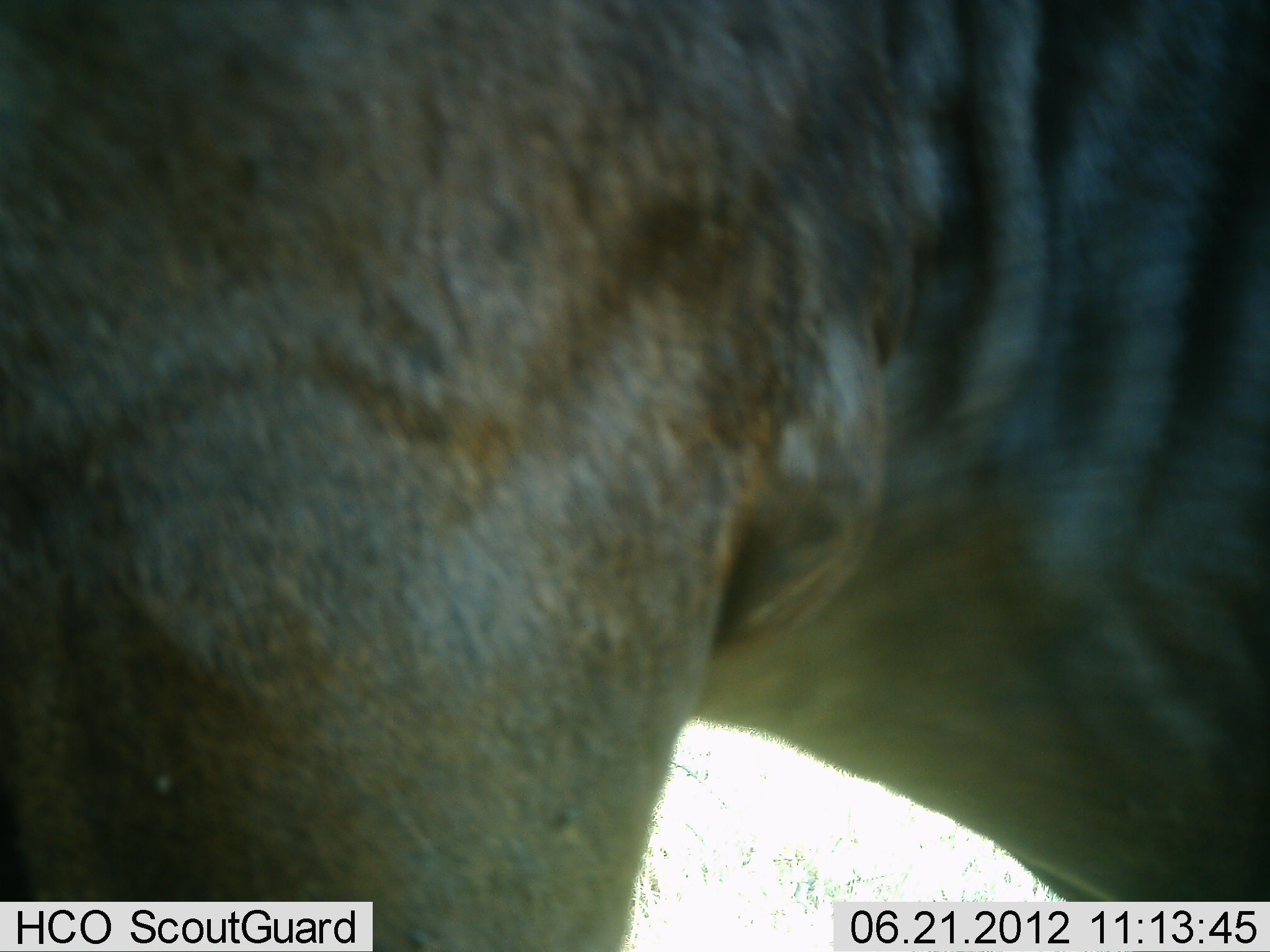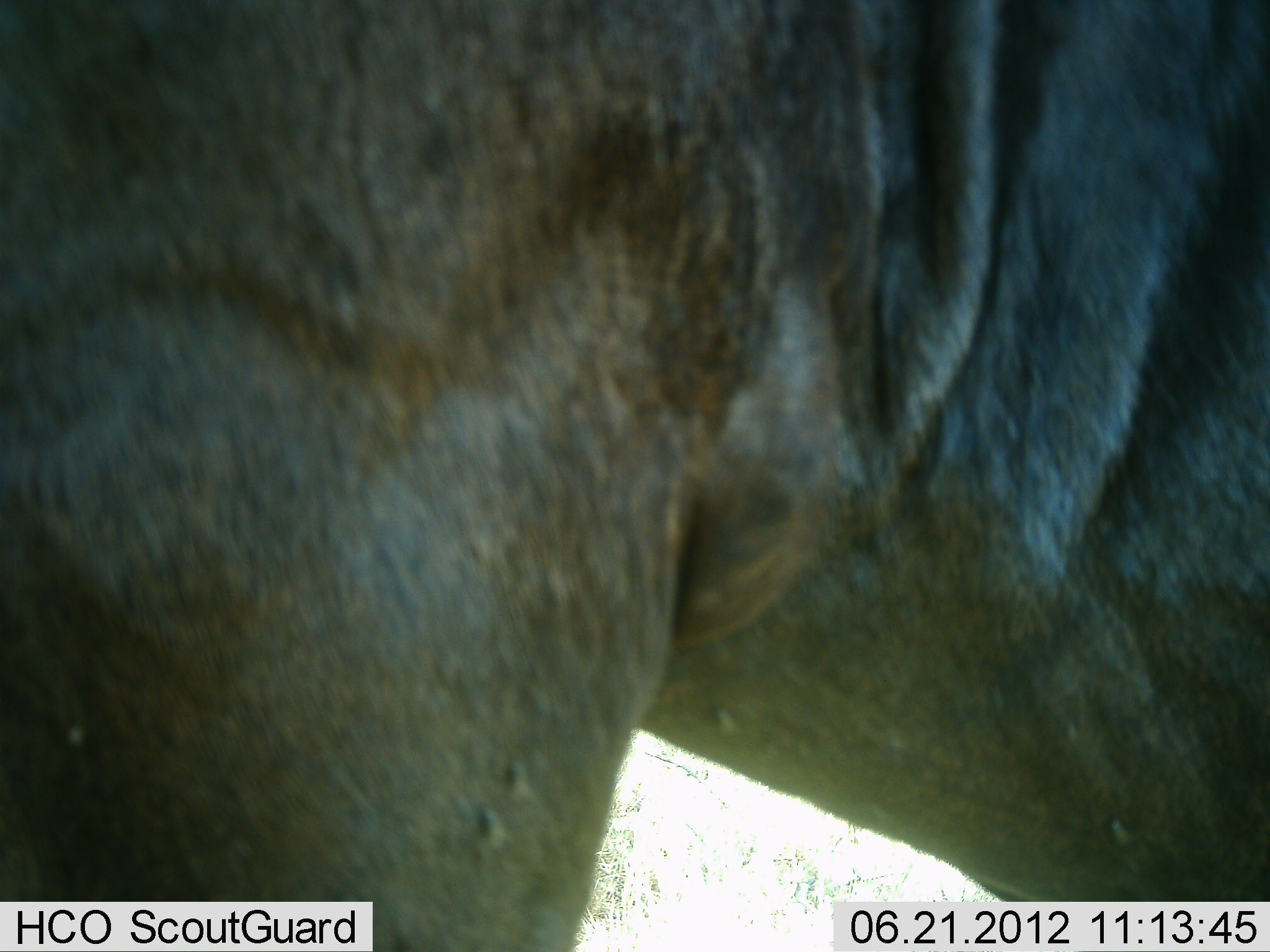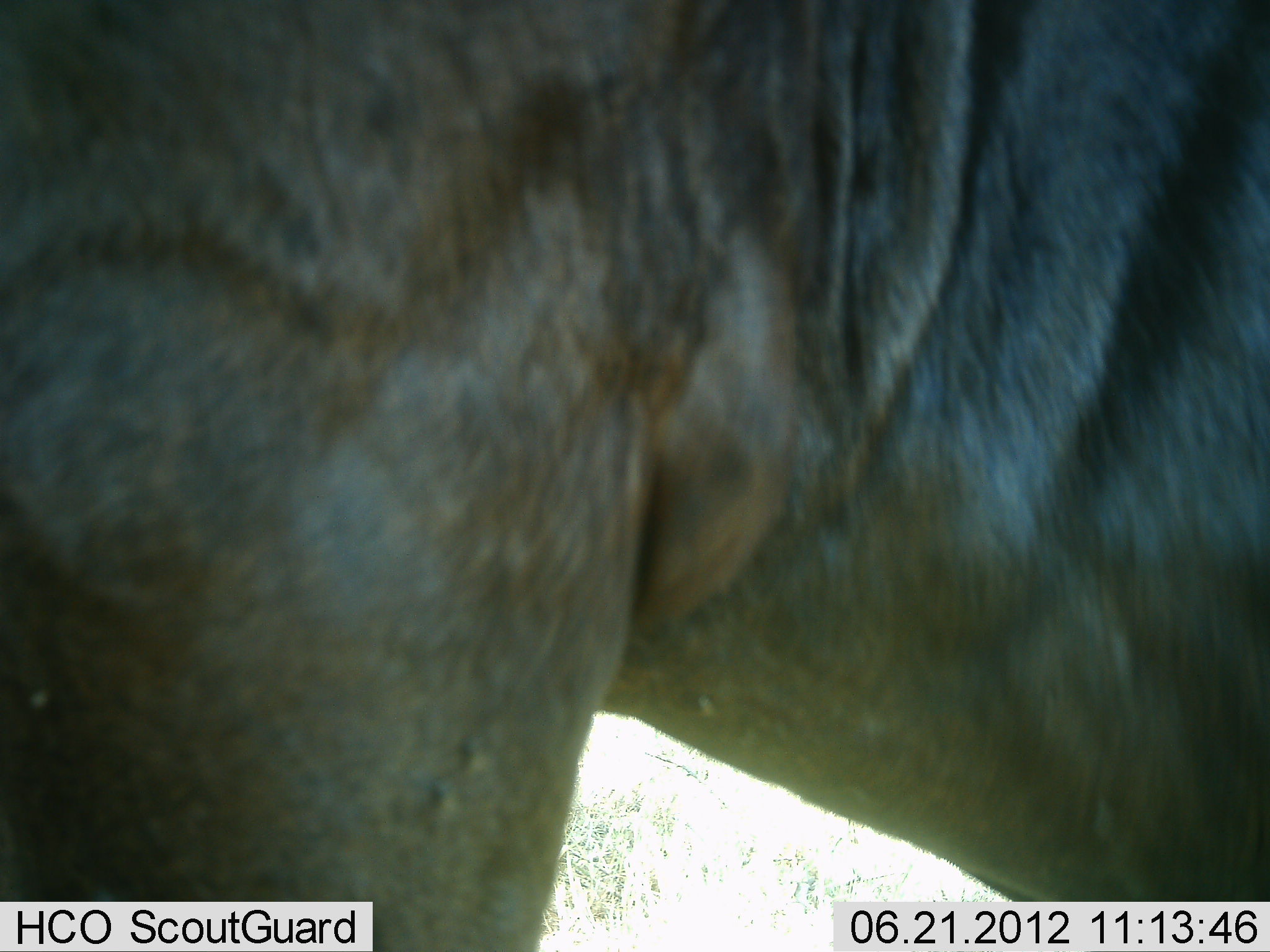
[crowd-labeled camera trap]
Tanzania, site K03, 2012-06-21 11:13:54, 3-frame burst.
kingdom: Animalia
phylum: Chordata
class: Mammalia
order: Artiodactyla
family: Bovidae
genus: Connochaetes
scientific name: Connochaetes taurinus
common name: blue wildebeest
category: wildebeest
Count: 1.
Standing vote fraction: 100%.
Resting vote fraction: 0%.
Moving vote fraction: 0%.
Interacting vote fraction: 0%.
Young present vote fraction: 0%.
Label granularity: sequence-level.